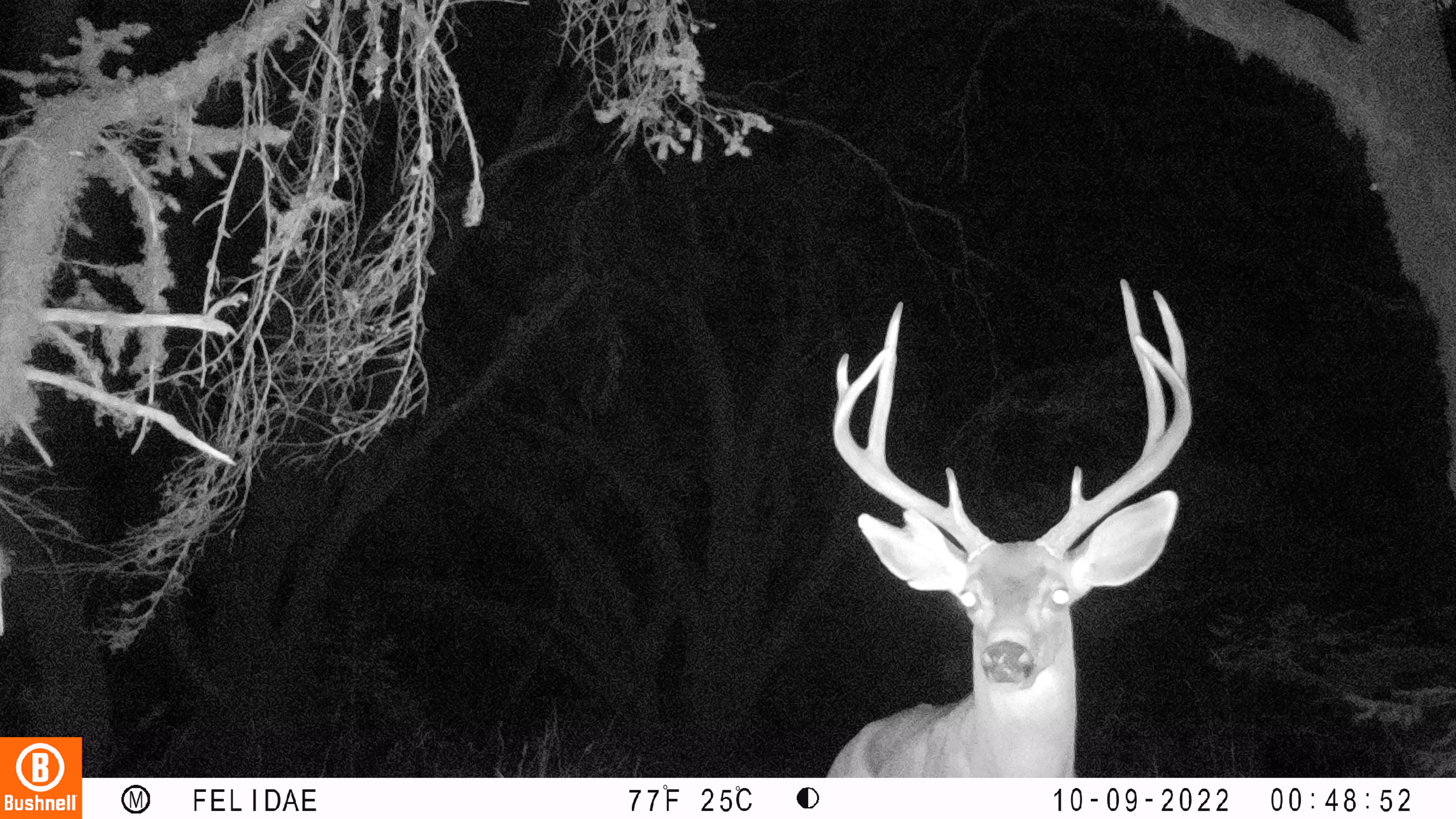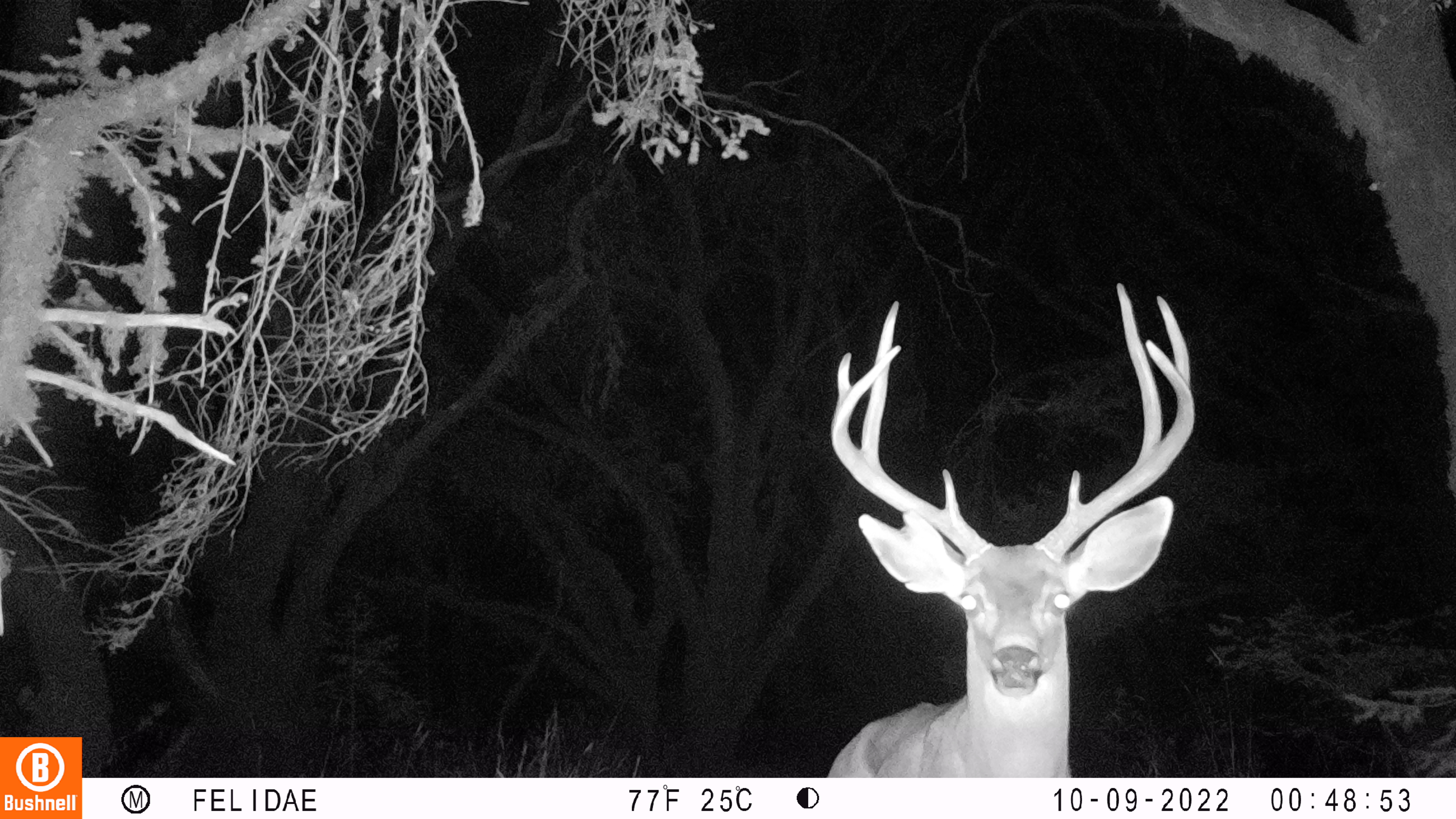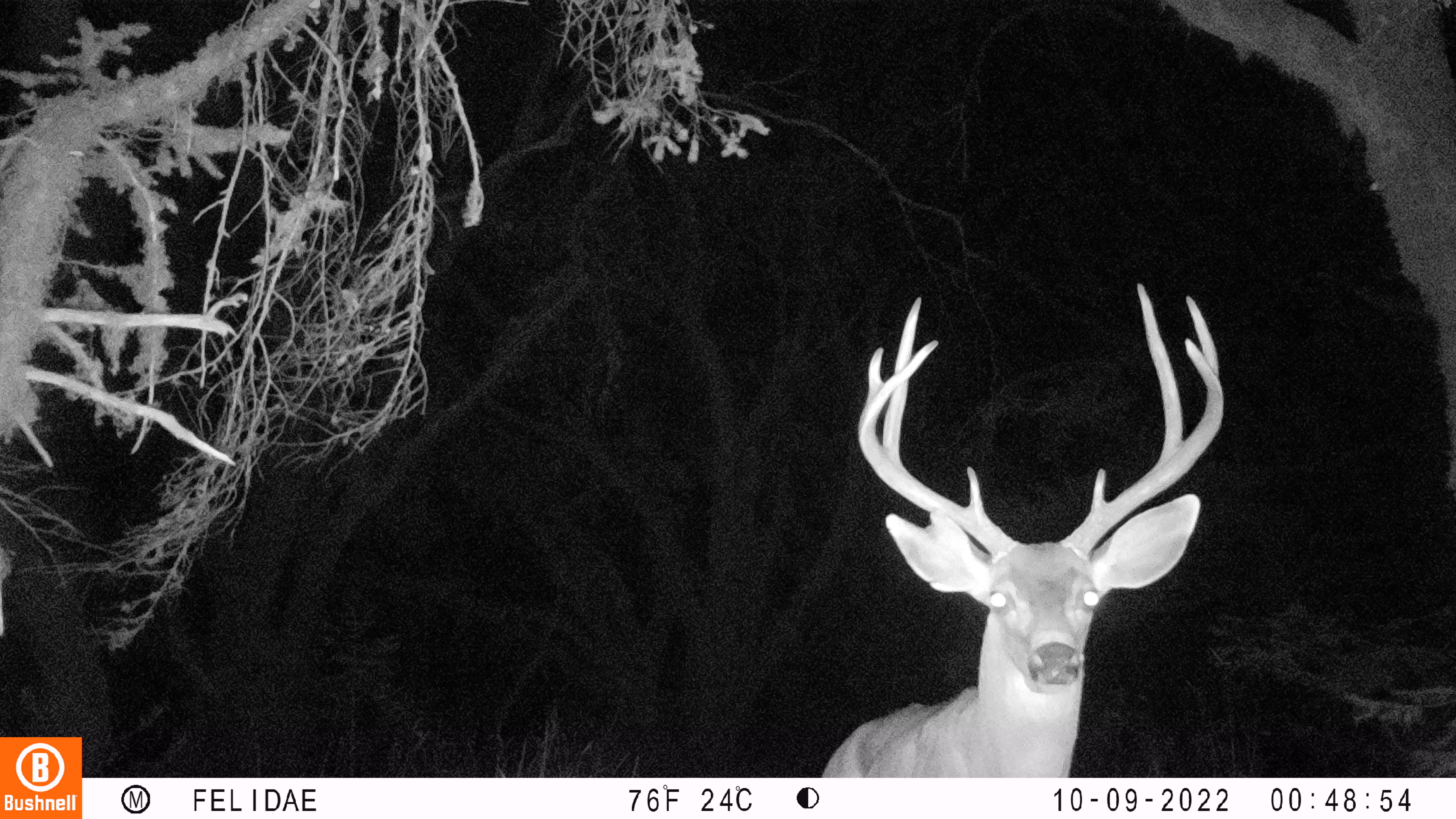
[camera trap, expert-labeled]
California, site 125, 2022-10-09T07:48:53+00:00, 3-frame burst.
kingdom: Animalia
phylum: Chordata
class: Mammalia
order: Artiodactyla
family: Cervidae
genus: Odocoileus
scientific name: Odocoileus hemionus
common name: mule deer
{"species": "mule deer (Odocoileus hemionus)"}